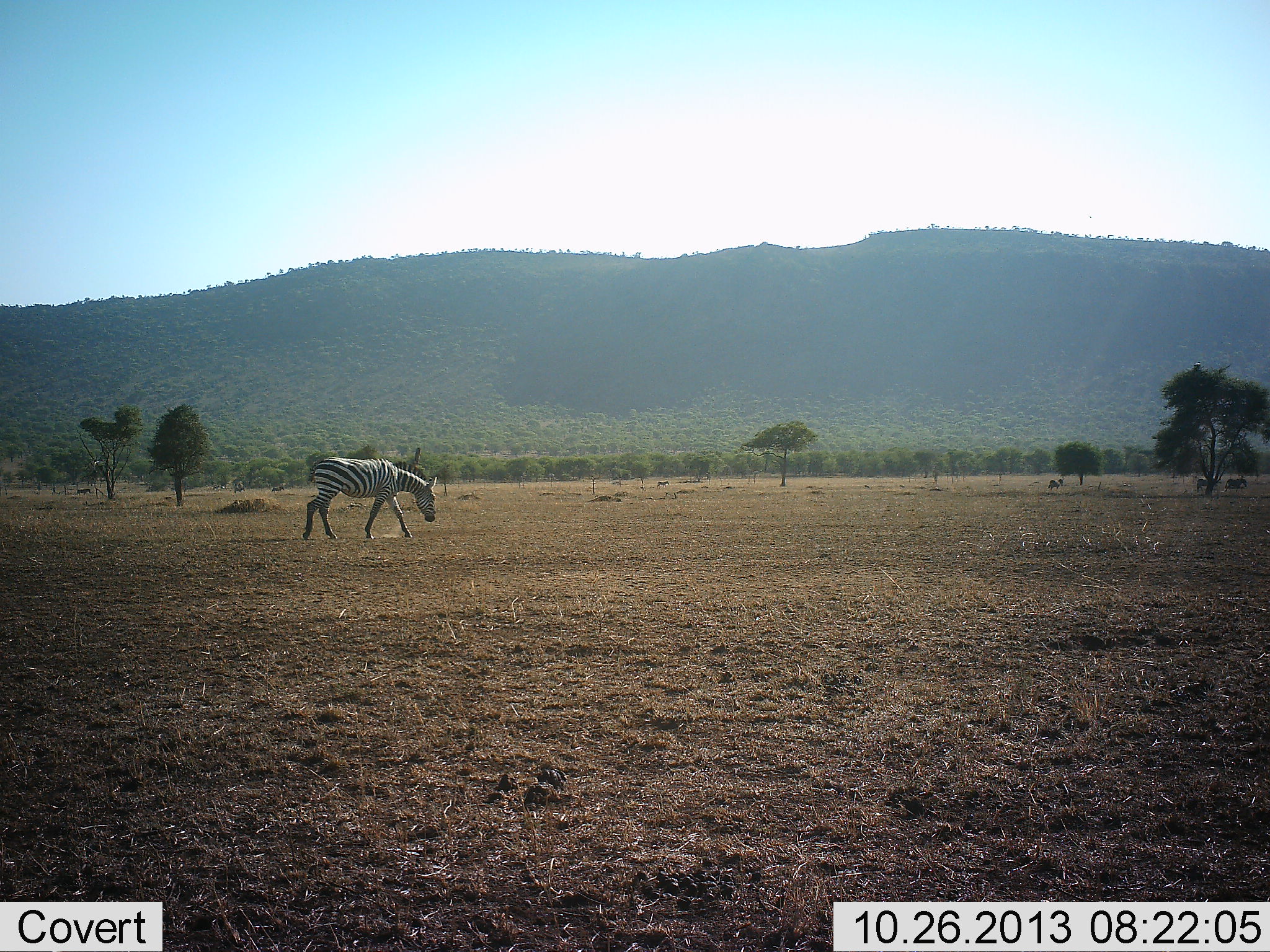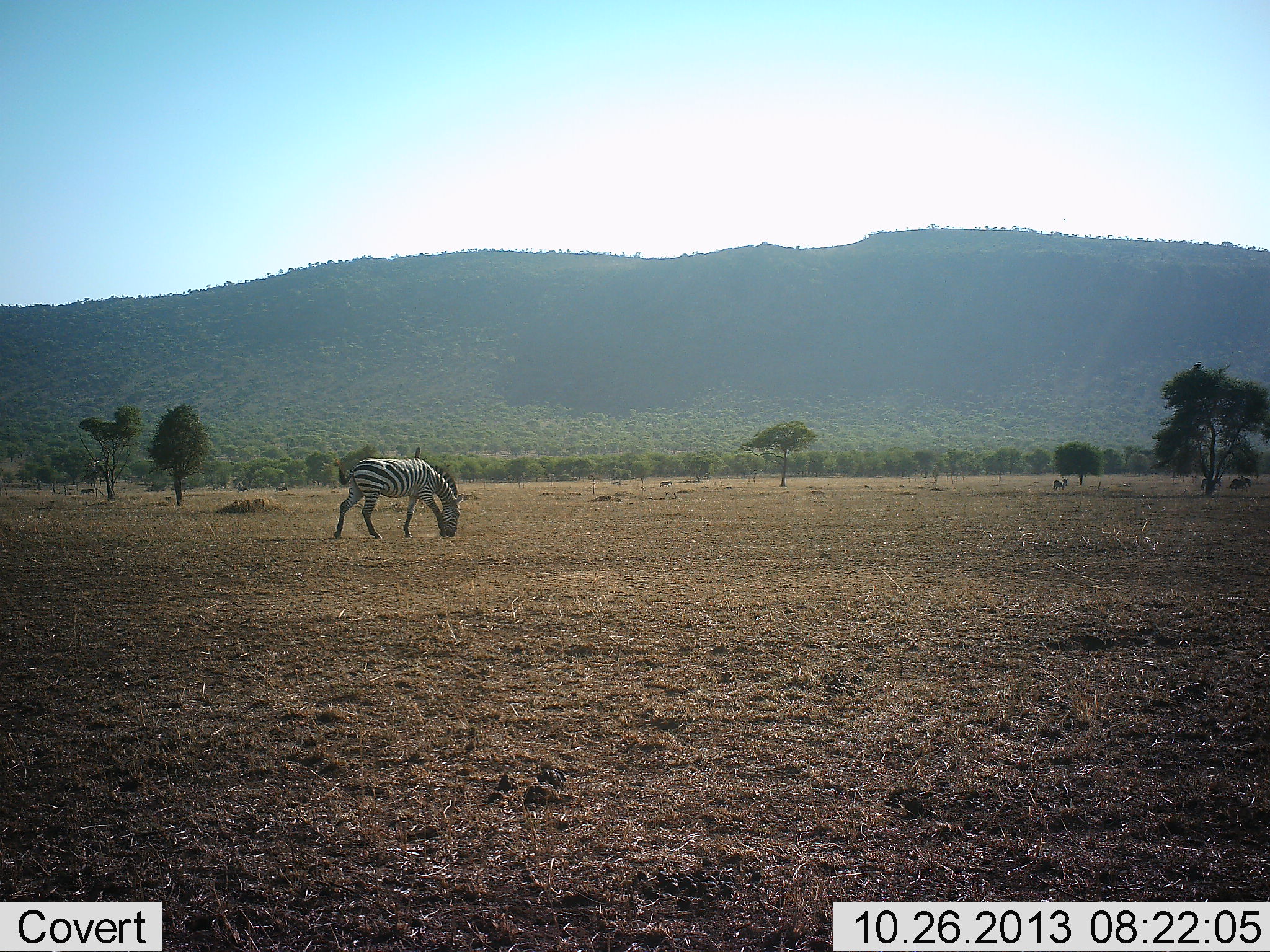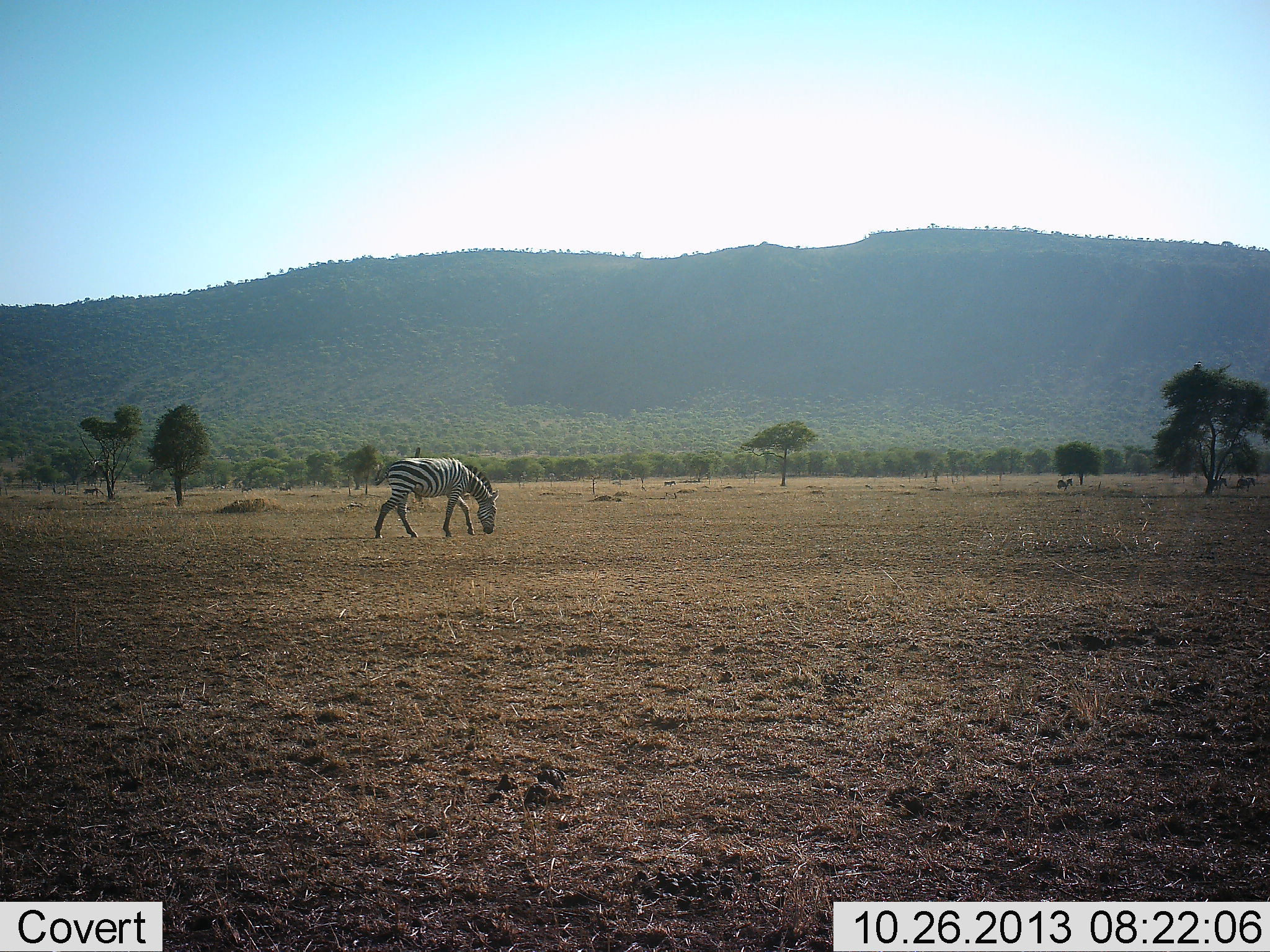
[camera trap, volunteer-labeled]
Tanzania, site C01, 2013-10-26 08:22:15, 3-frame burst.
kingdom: Animalia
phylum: Chordata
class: Mammalia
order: Perissodactyla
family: Equidae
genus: Equus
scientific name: Equus quagga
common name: plains zebra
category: zebra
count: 4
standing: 20%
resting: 0%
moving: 90%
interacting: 0%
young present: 0%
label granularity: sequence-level